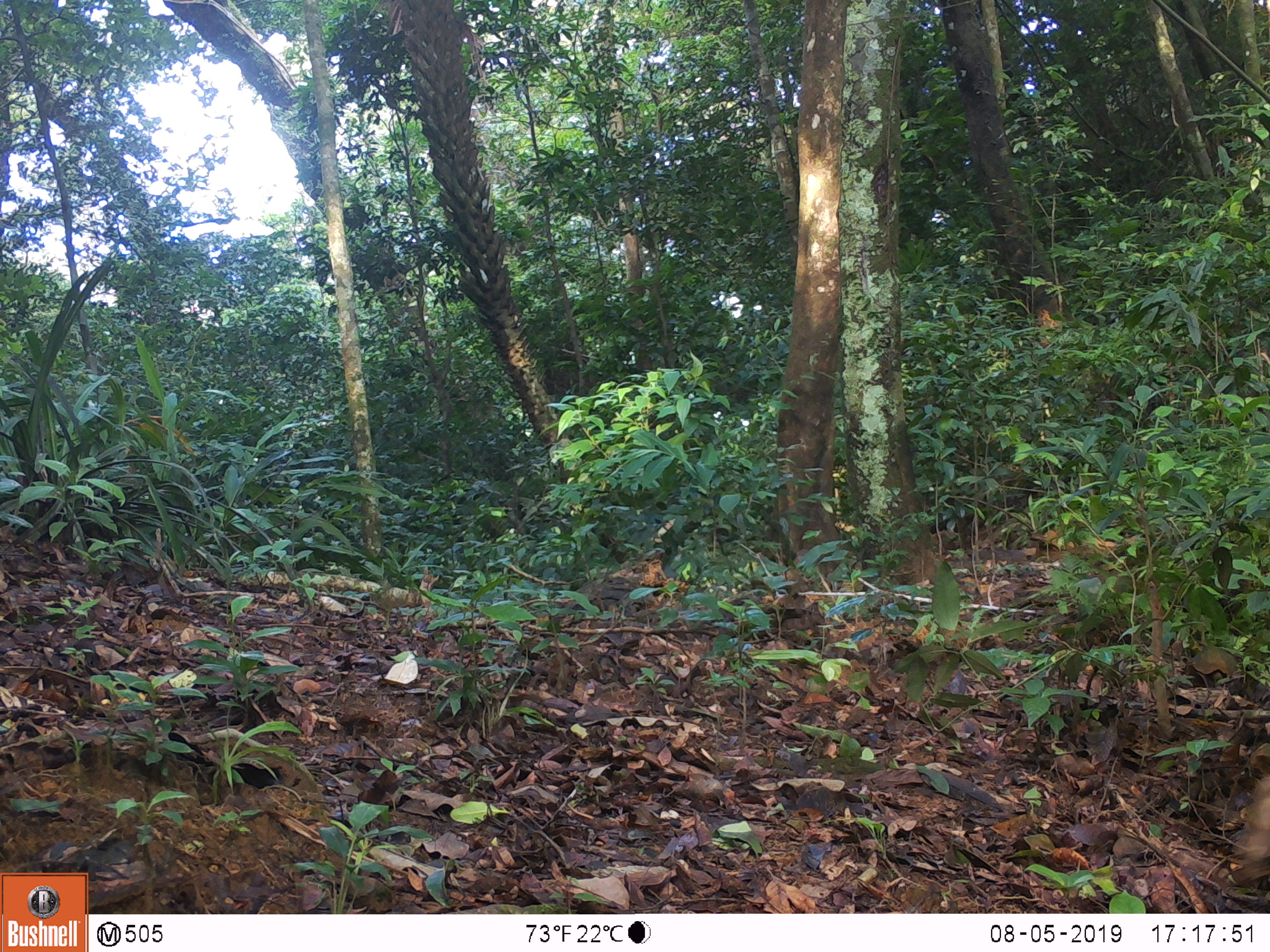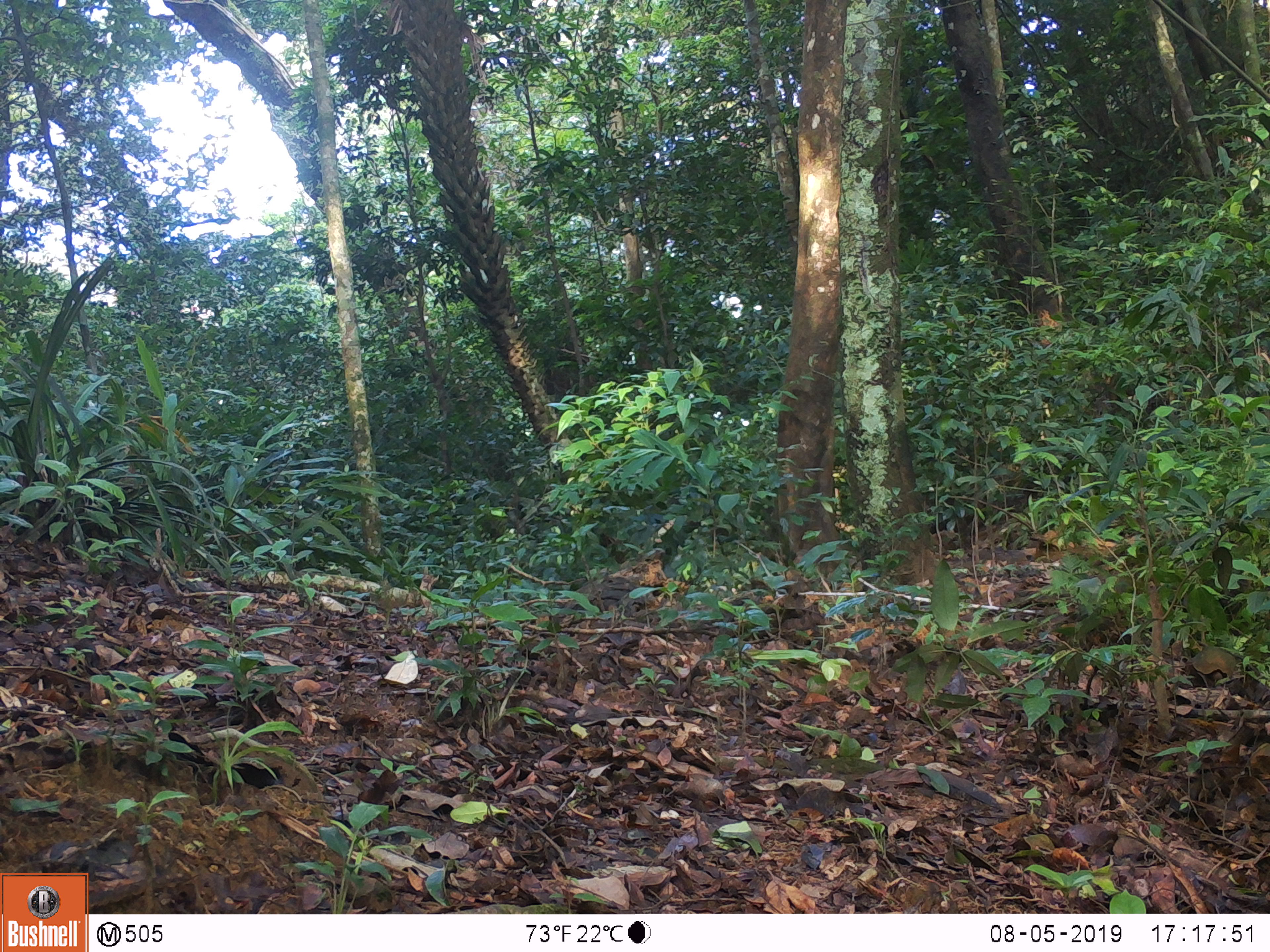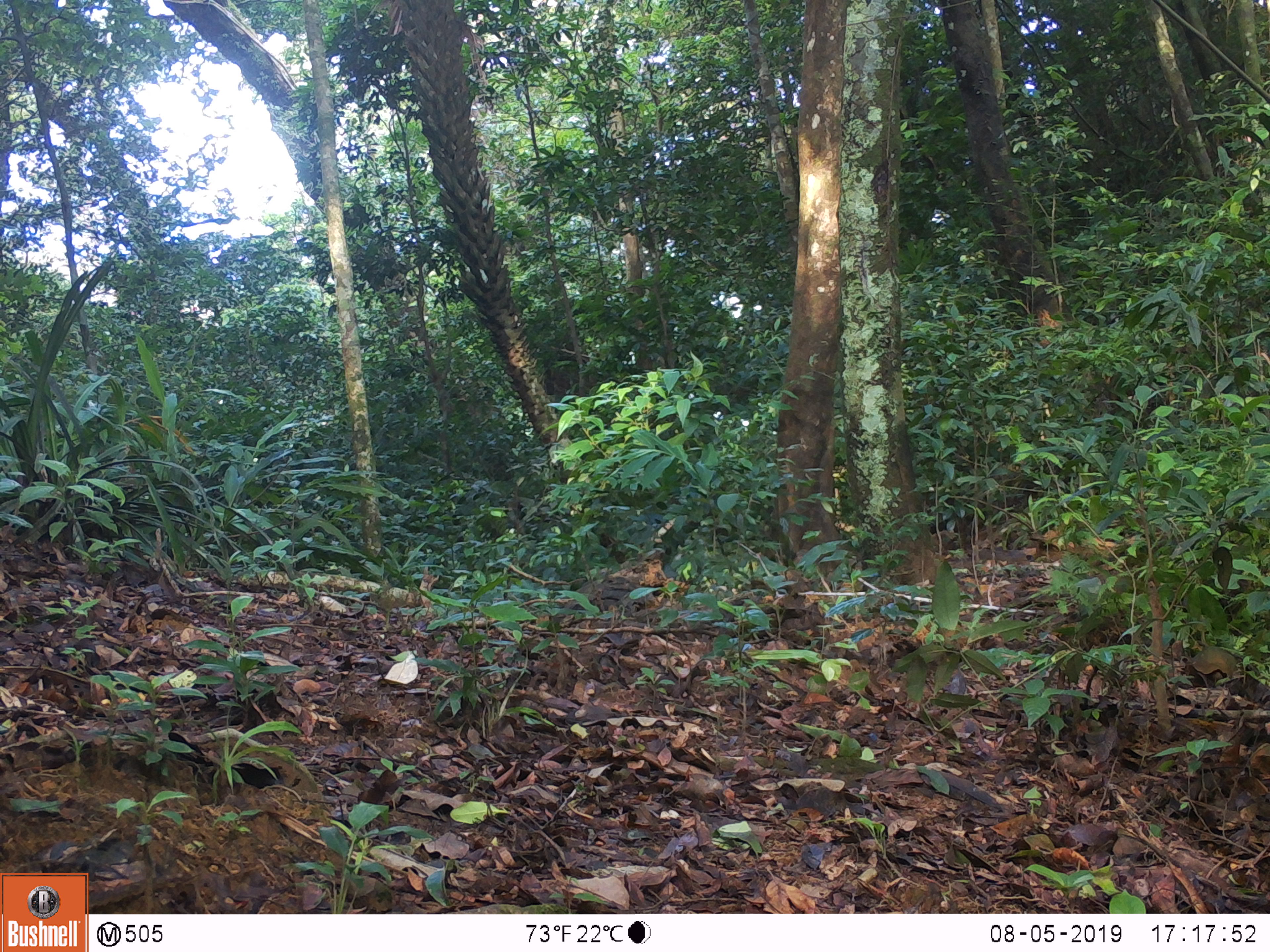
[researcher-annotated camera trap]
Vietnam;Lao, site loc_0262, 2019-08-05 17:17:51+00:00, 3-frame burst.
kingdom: Animalia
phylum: Chordata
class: Mammalia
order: Artiodactyla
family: Suidae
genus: Sus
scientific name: Sus scrofa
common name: eurasian wild pig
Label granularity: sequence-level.